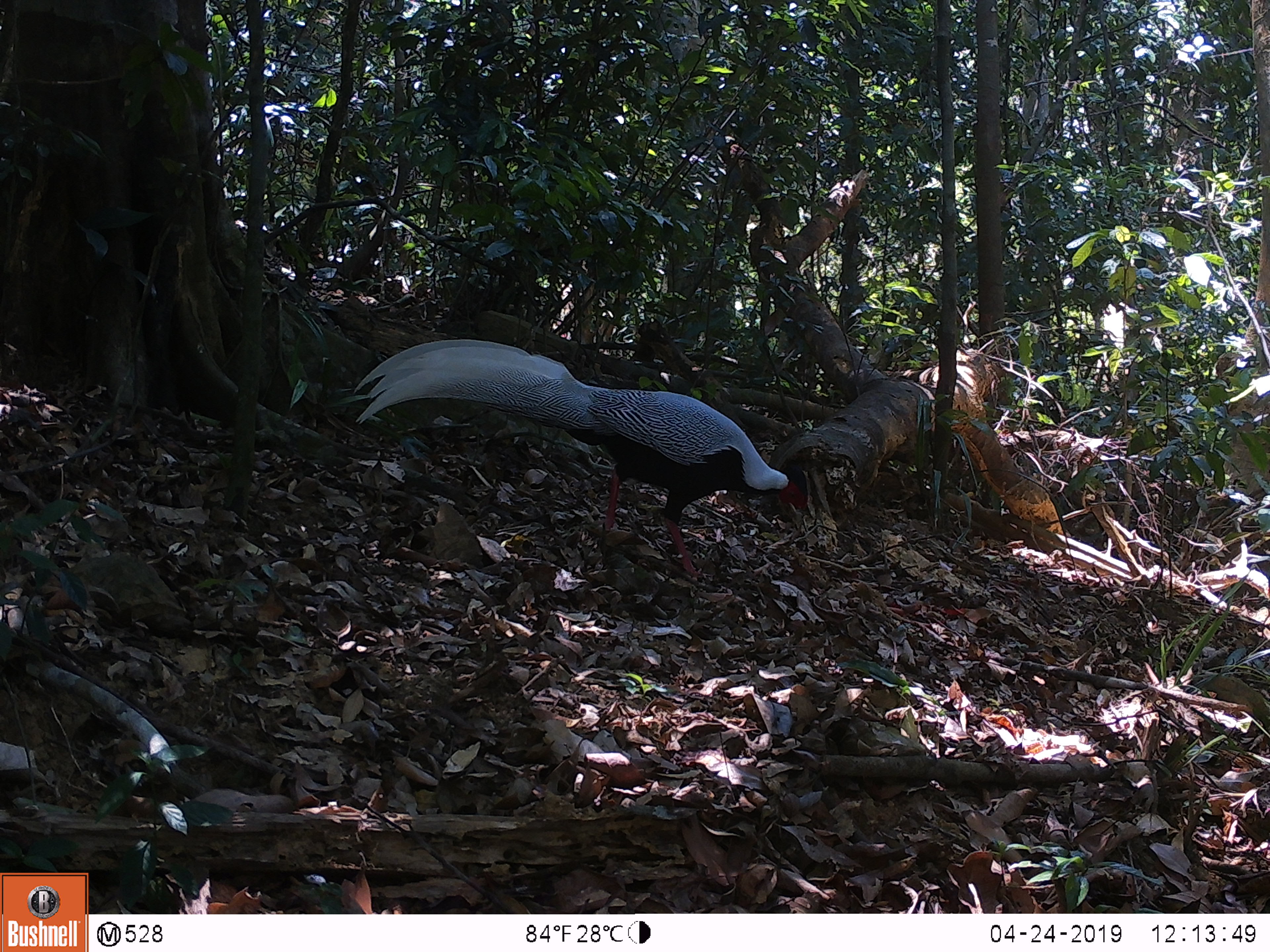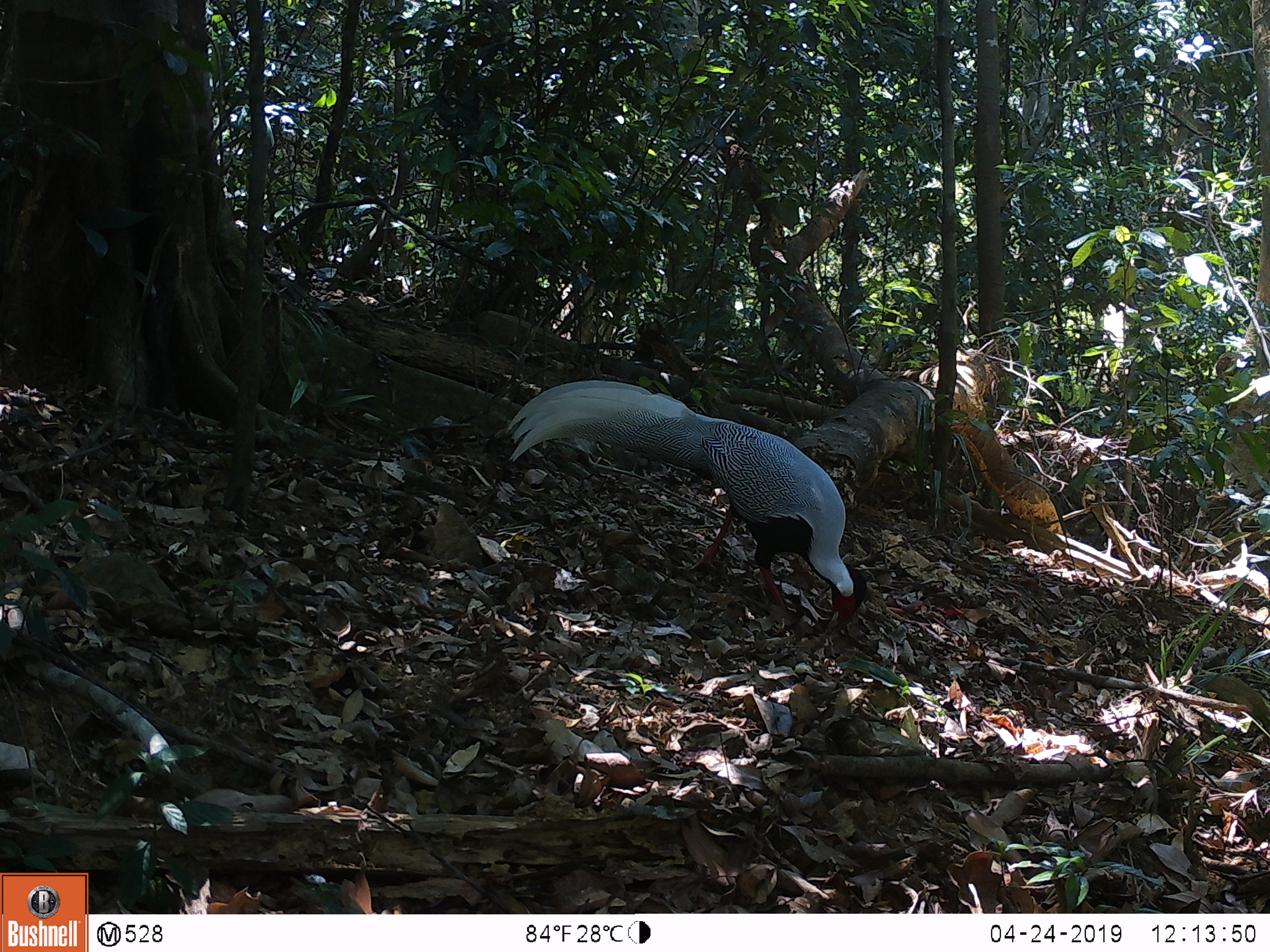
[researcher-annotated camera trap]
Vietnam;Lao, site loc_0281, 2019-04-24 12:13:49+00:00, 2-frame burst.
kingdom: Animalia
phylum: Chordata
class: Aves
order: Galliformes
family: Phasianidae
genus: Lophura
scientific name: Lophura nycthemera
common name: silver pheasant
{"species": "silver pheasant (Lophura nycthemera)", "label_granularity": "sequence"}